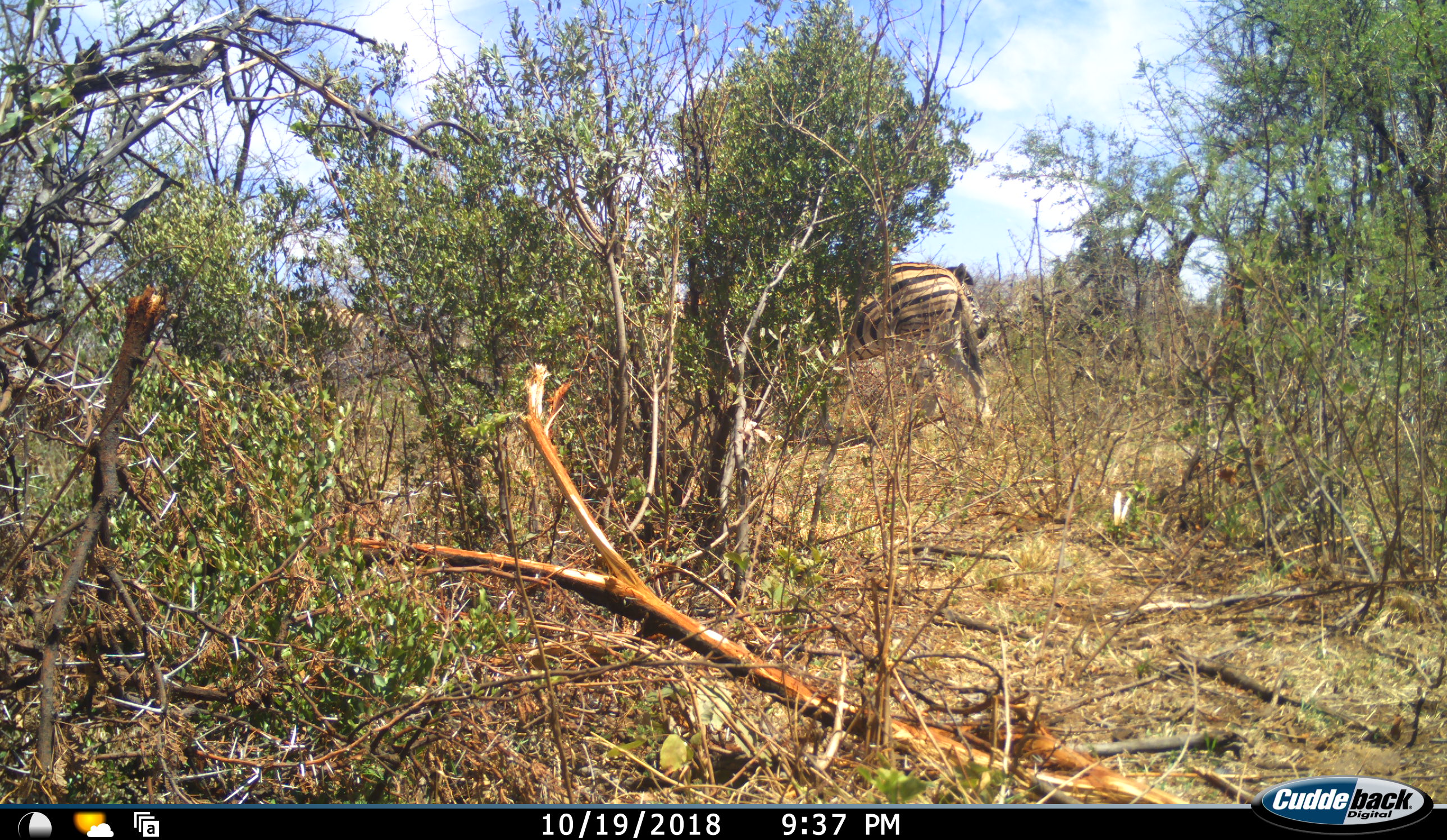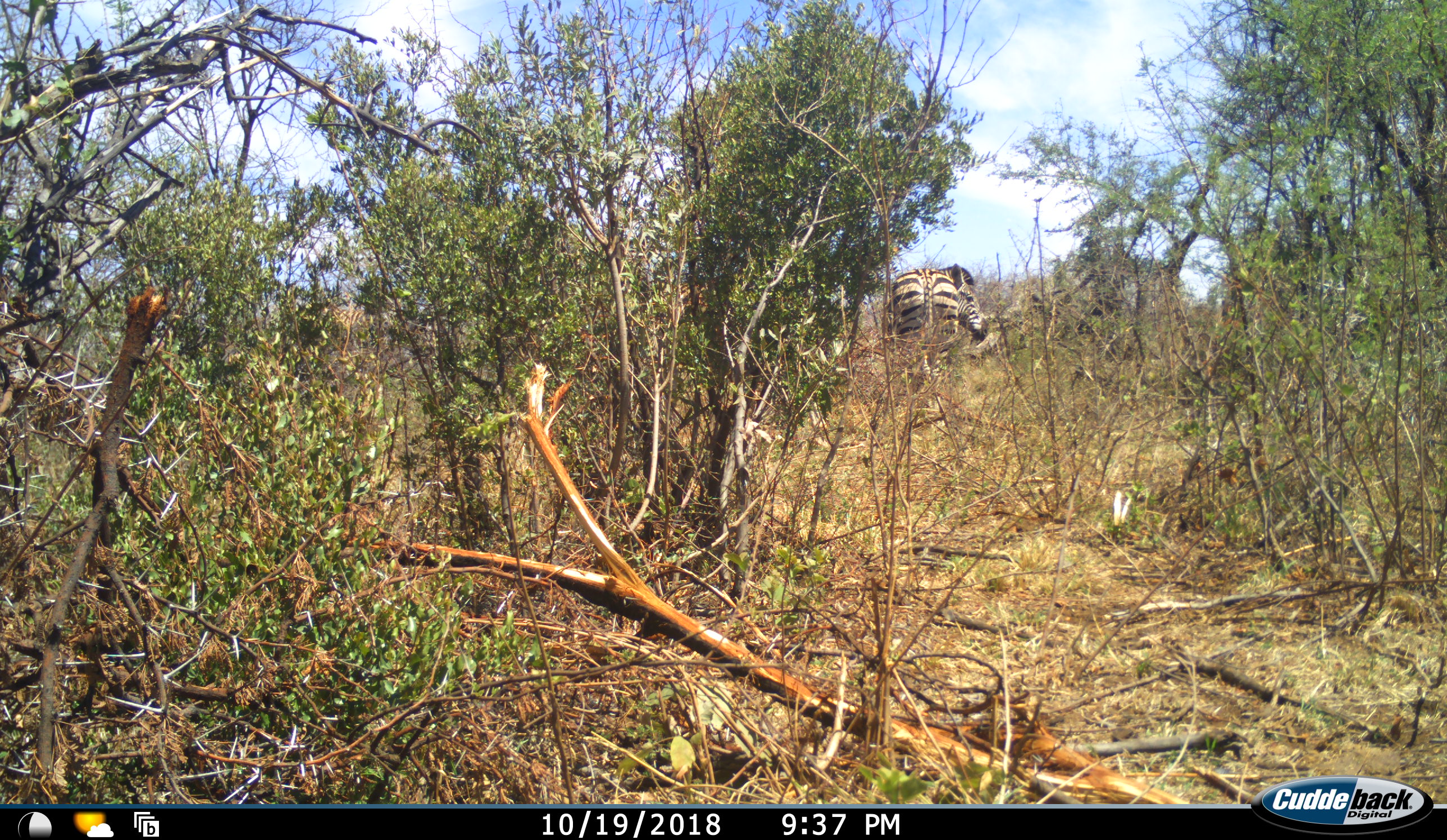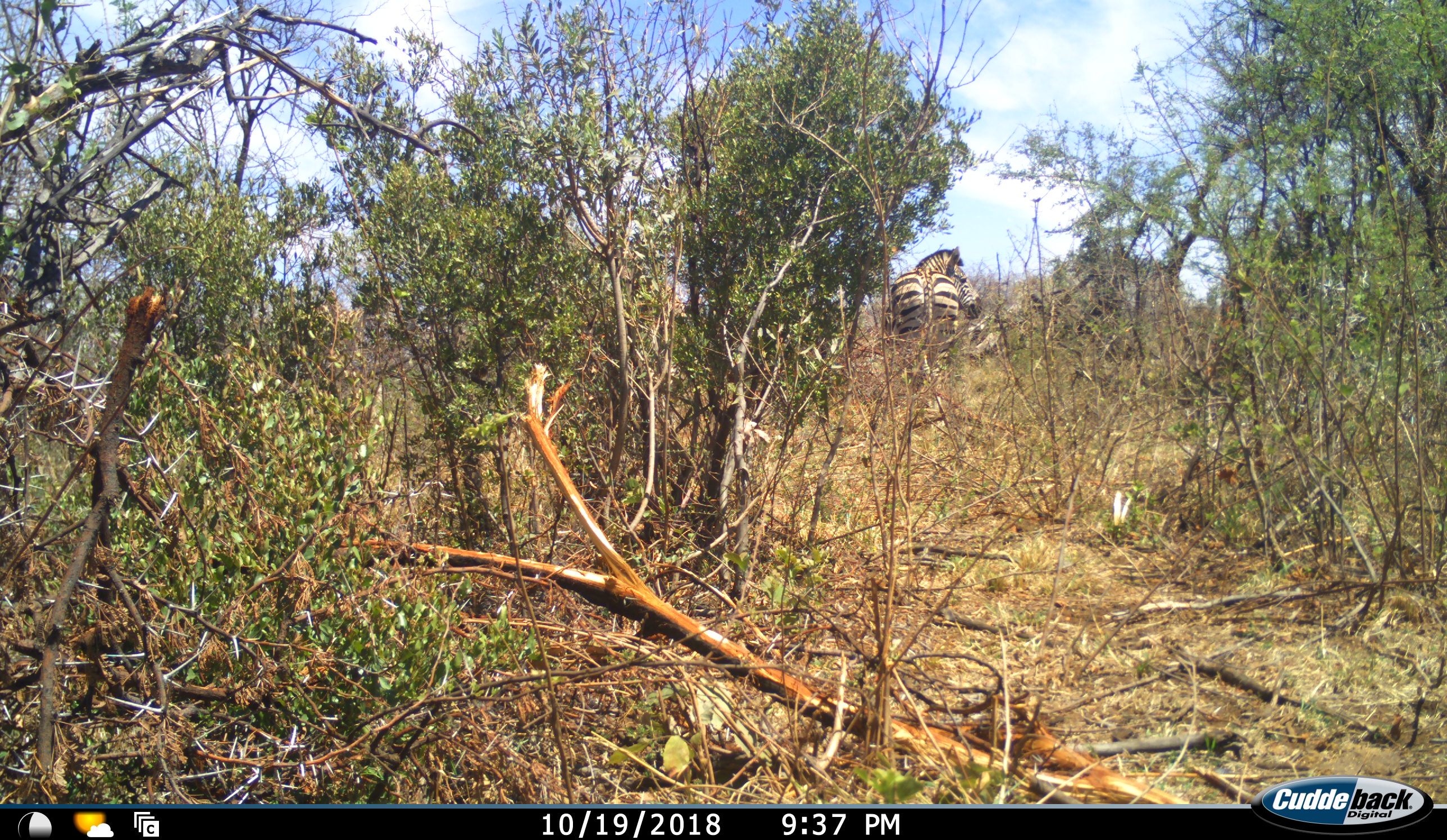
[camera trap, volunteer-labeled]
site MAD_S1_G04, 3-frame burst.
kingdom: Animalia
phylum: Chordata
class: Mammalia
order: Perissodactyla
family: Equidae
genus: Equus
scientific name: Equus quagga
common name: plains zebra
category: zebraplains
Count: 2.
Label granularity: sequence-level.